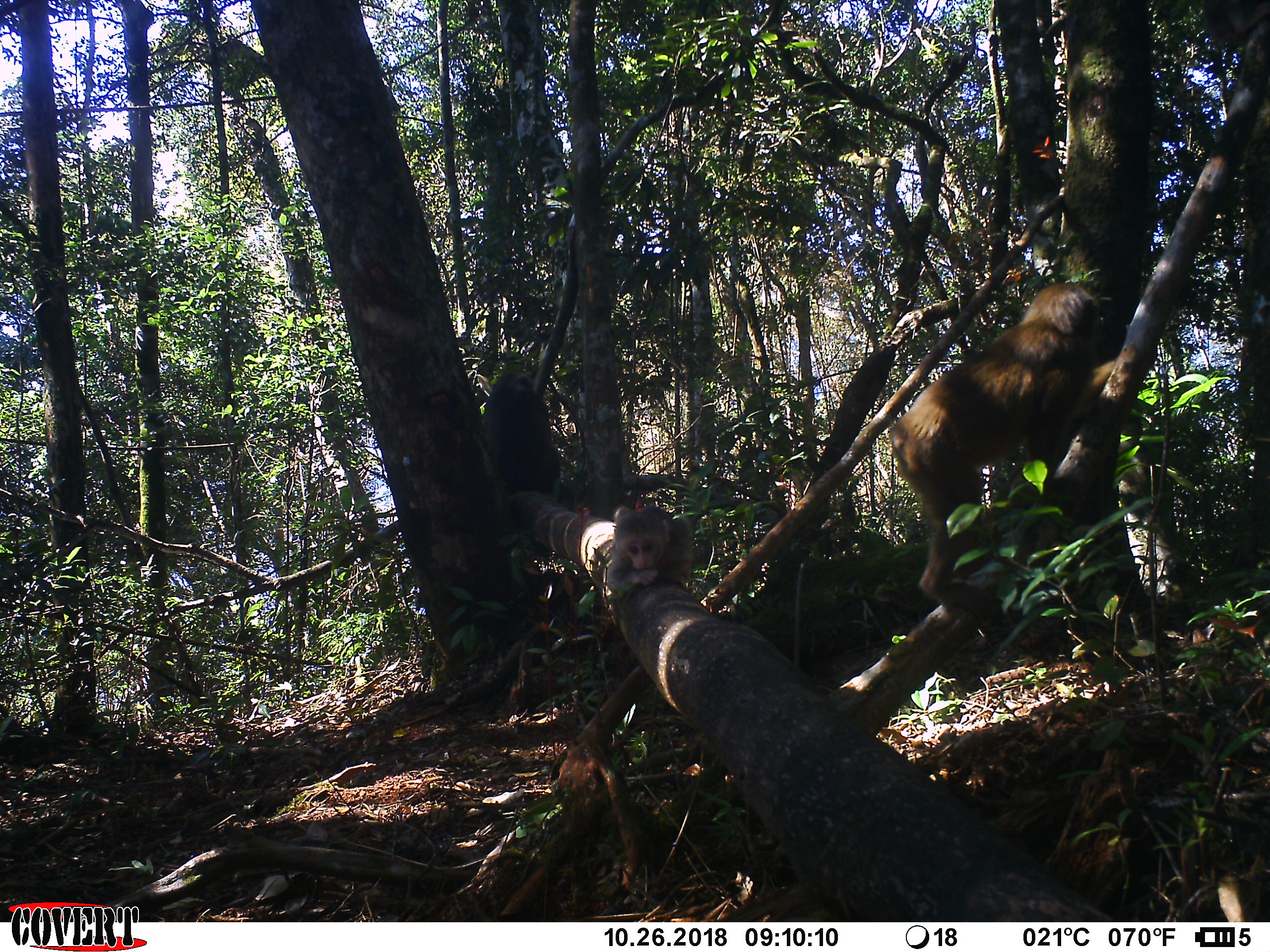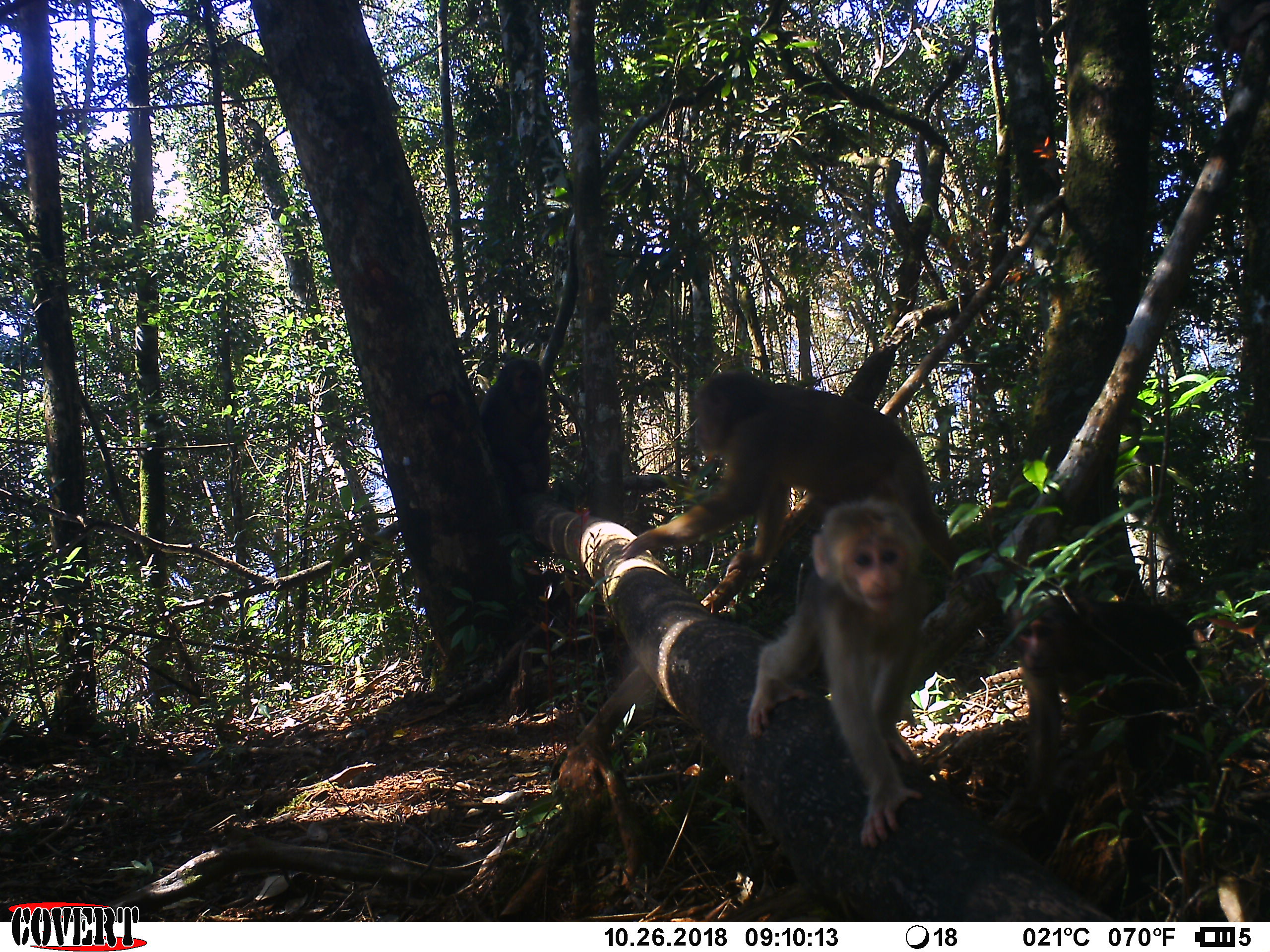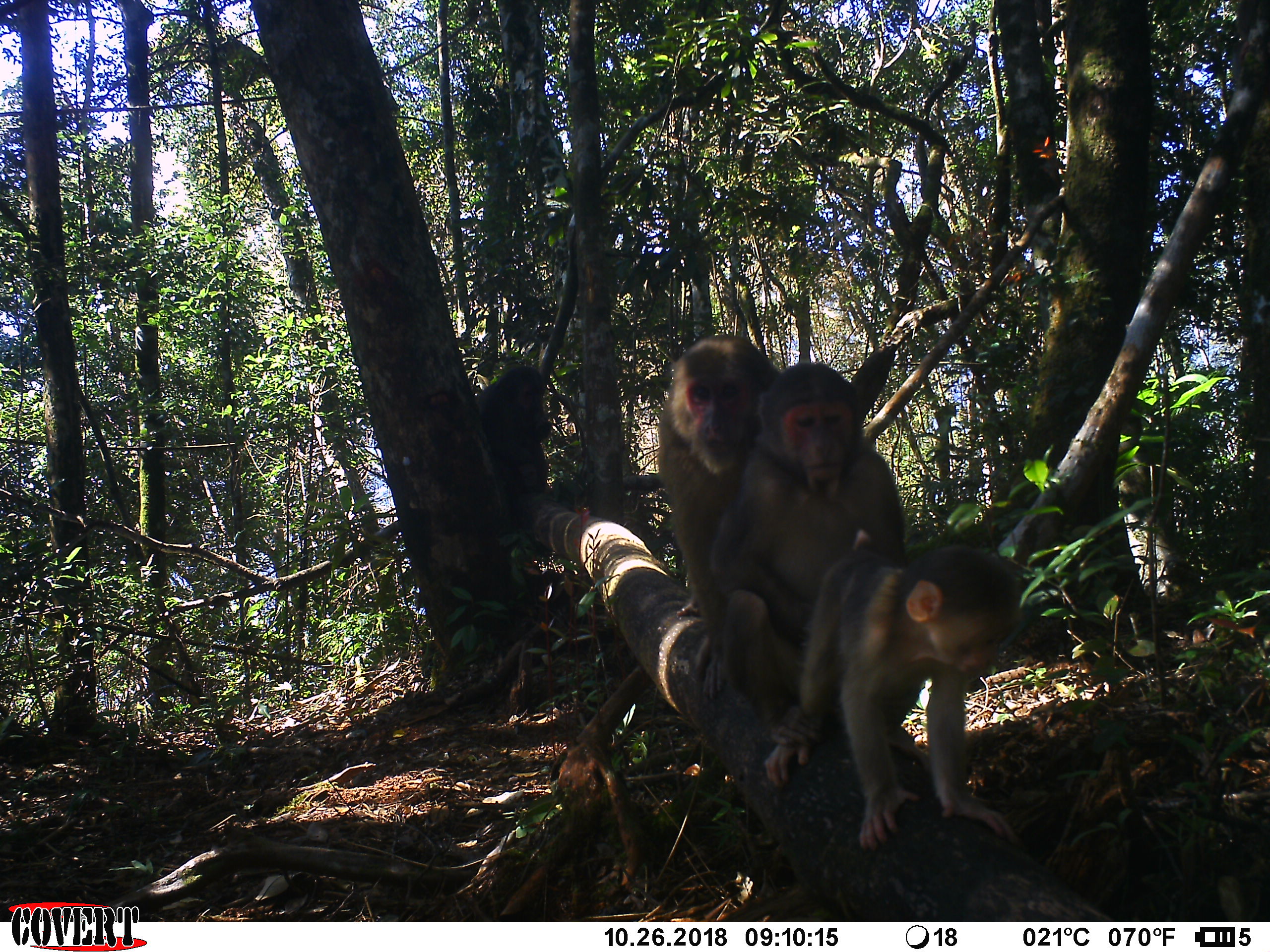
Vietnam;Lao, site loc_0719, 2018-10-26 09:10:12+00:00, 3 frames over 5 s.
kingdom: Animalia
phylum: Chordata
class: Mammalia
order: Primates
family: Cercopithecidae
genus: Macaca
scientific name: Macaca arctoides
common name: stump-tailed macaque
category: stump tailed macaque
Stump tailed macaque (stump-tailed macaque) (Macaca arctoides). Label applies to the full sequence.